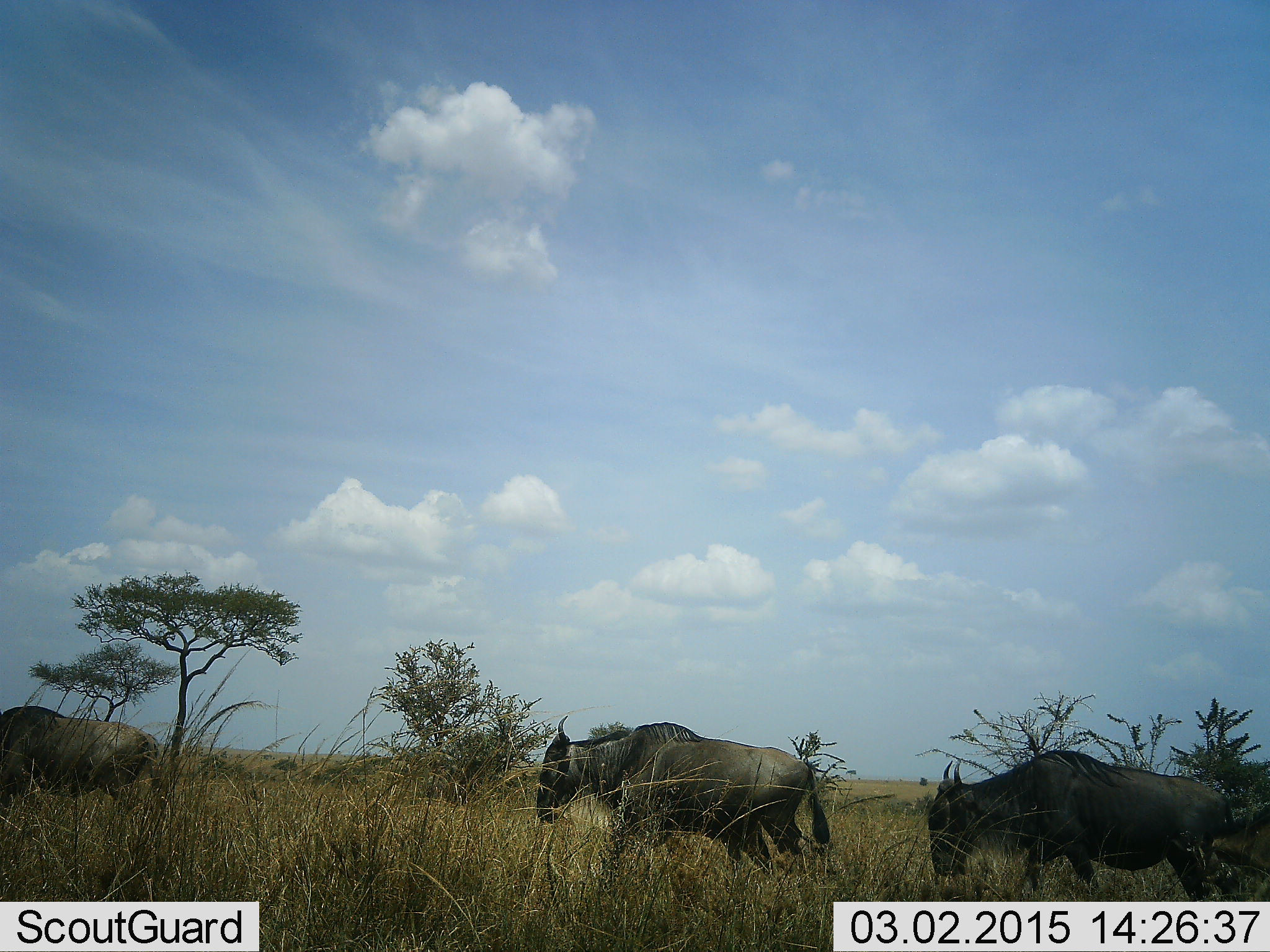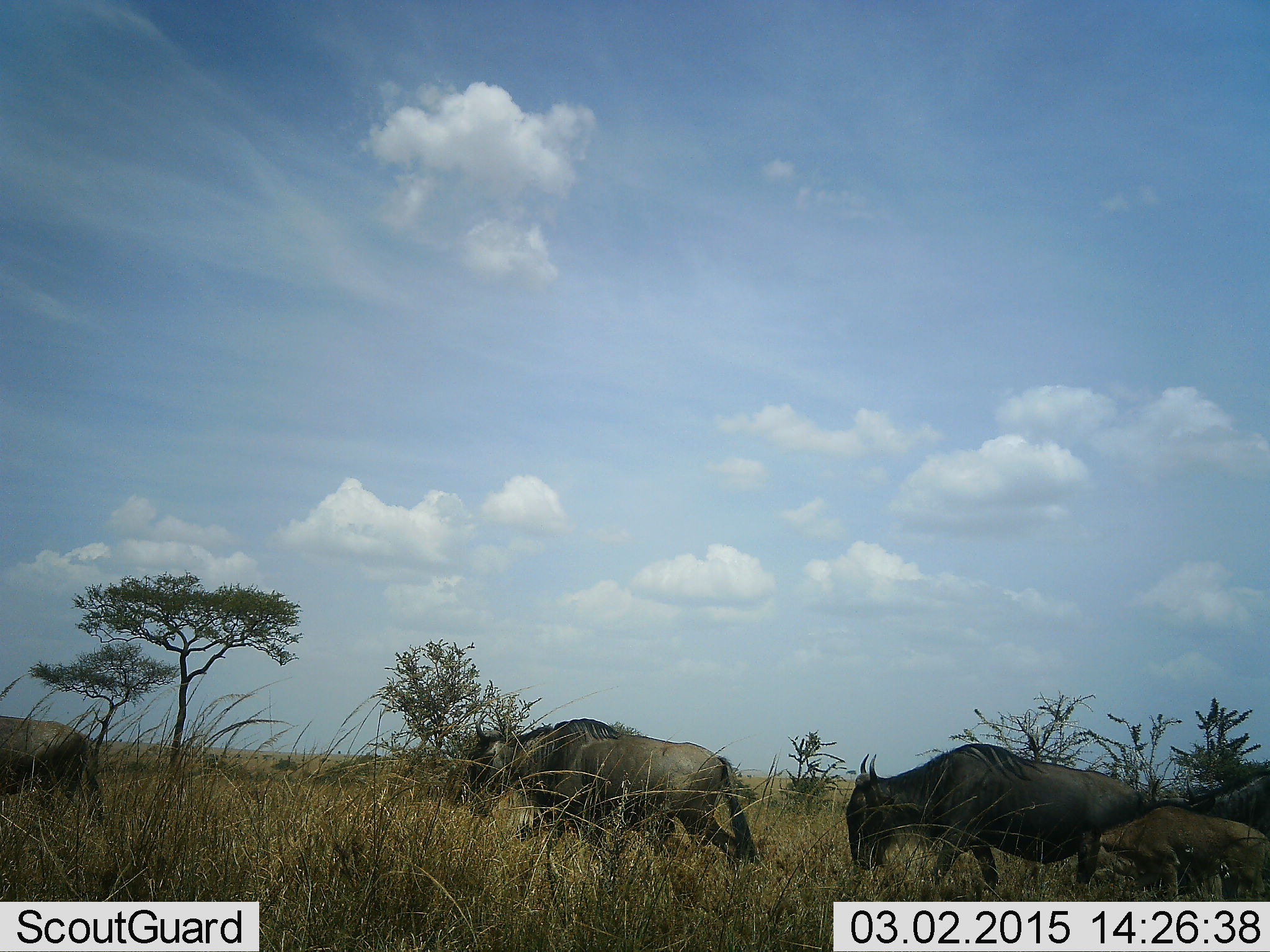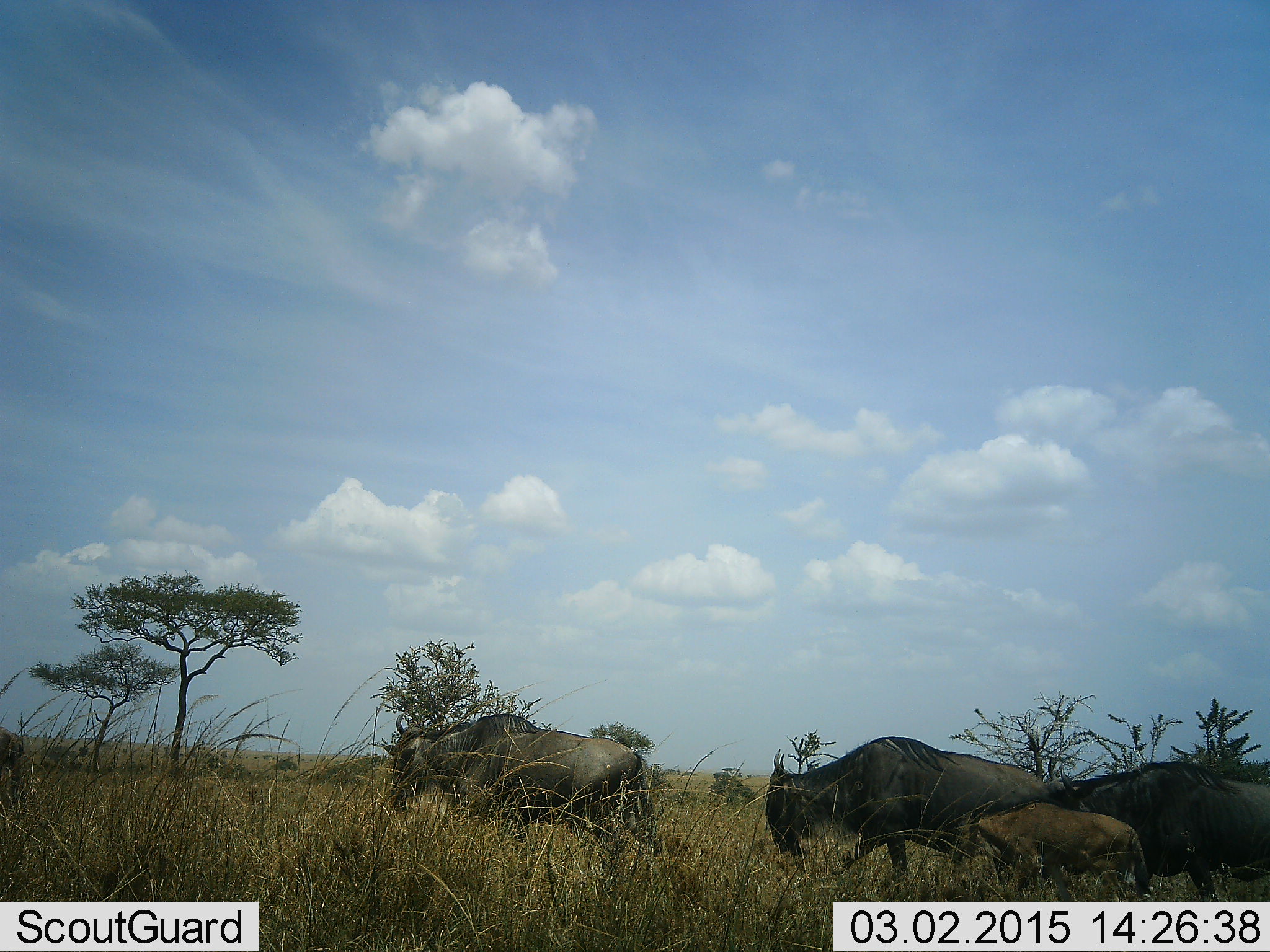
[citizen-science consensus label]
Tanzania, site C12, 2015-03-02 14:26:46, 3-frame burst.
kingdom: Animalia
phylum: Chordata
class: Mammalia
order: Artiodactyla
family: Bovidae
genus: Connochaetes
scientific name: Connochaetes taurinus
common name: blue wildebeest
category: wildebeest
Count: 5.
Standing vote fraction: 18%.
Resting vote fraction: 0%.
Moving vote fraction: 82%.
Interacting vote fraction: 0%.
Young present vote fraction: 55%.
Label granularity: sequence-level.